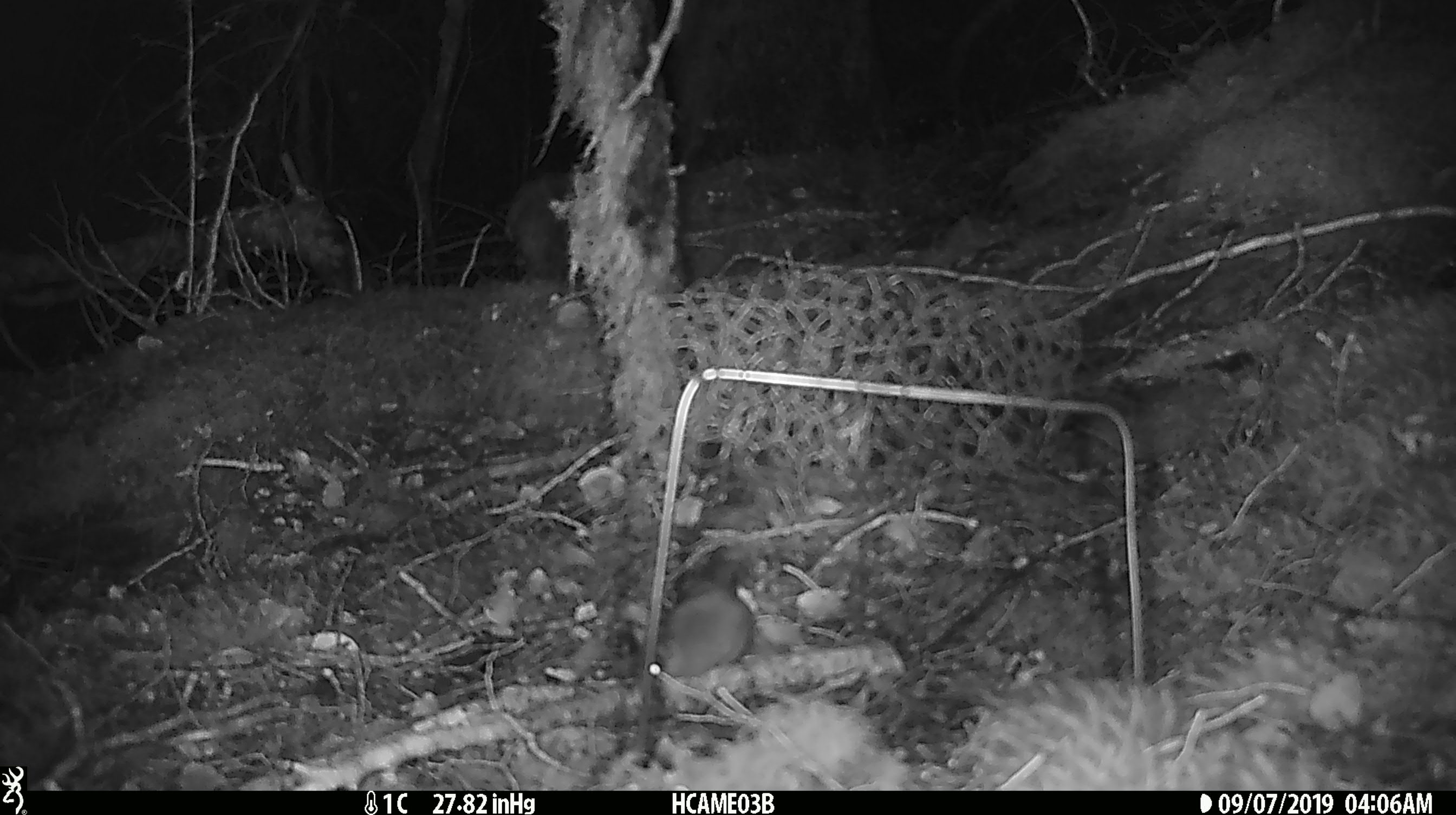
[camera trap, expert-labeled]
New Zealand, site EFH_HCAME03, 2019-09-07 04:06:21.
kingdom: Animalia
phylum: Chordata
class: Mammalia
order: Rodentia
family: Muridae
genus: Mus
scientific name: Mus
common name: mouse